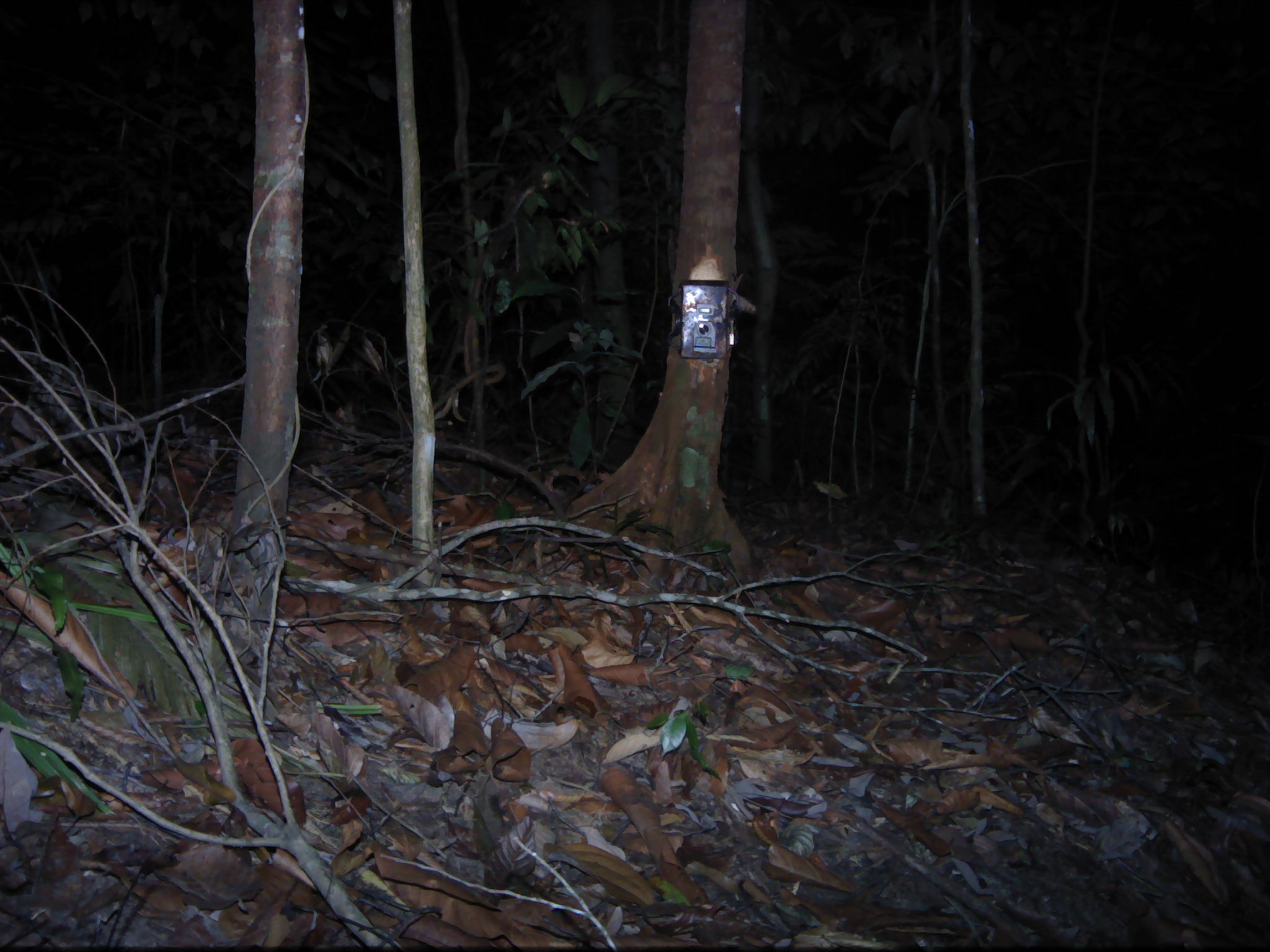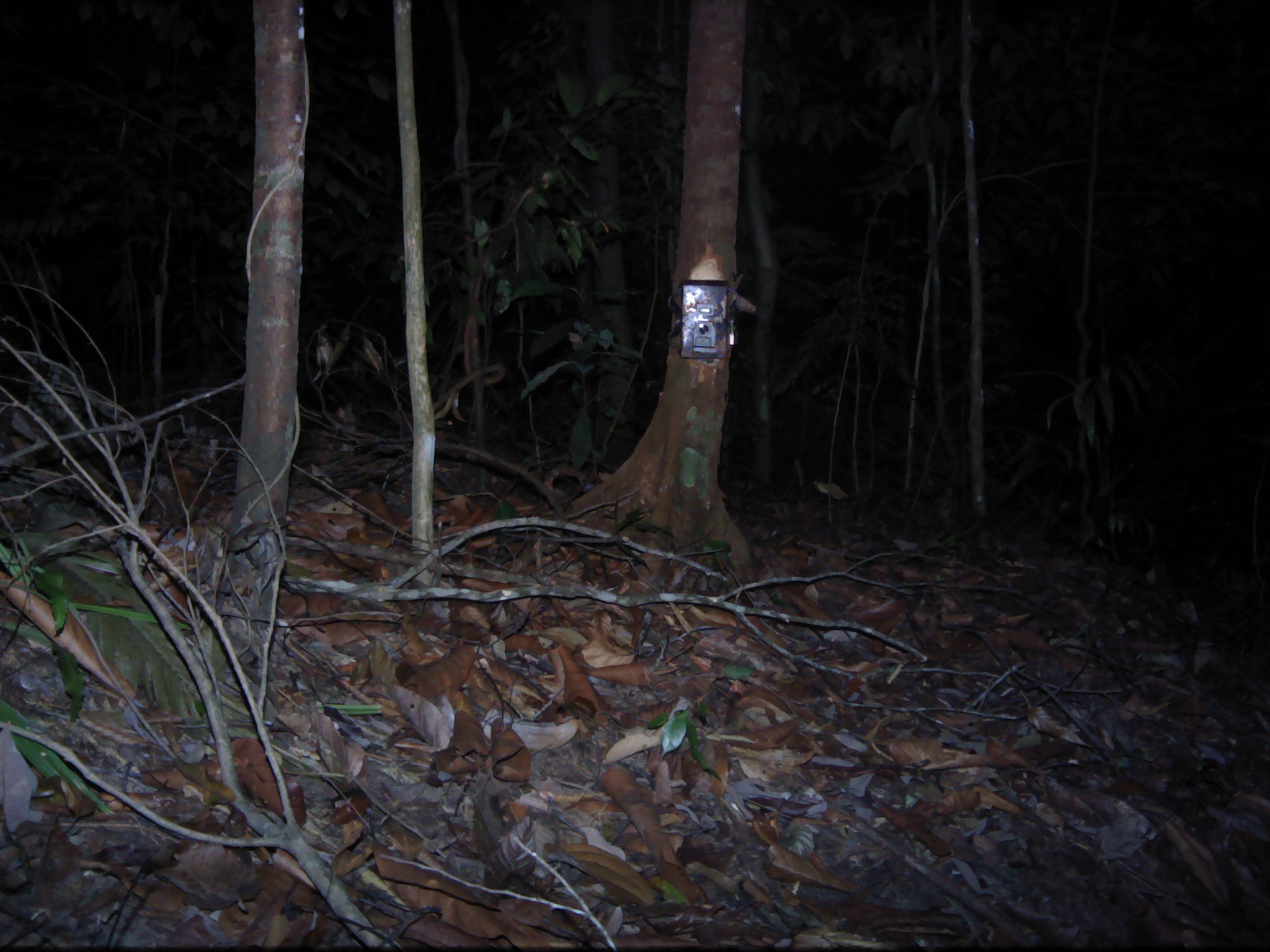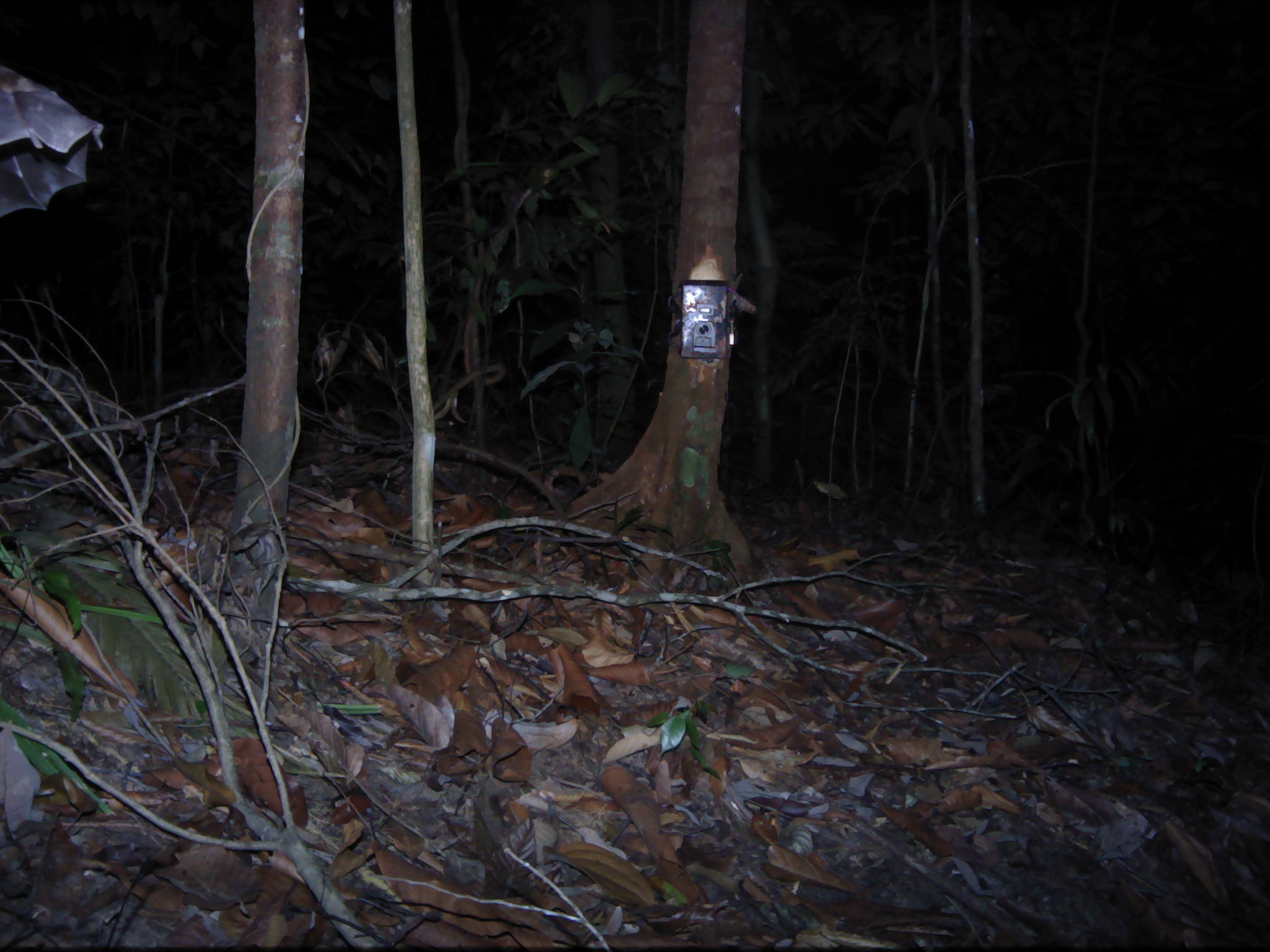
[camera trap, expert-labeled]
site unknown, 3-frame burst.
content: unidentified animal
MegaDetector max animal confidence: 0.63